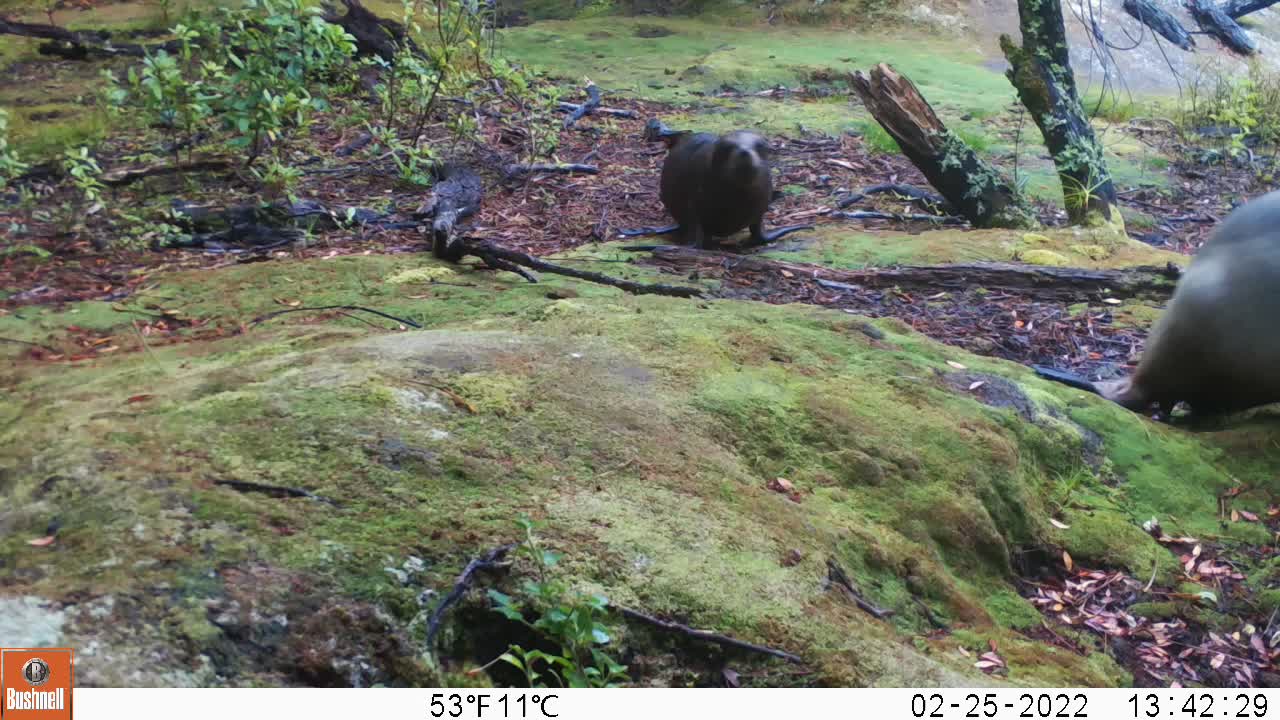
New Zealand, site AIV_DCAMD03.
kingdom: Animalia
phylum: Chordata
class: Mammalia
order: Carnivora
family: Otariidae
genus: Phocarctos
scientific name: Phocarctos hookeri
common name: new zealand sea lion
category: sealion